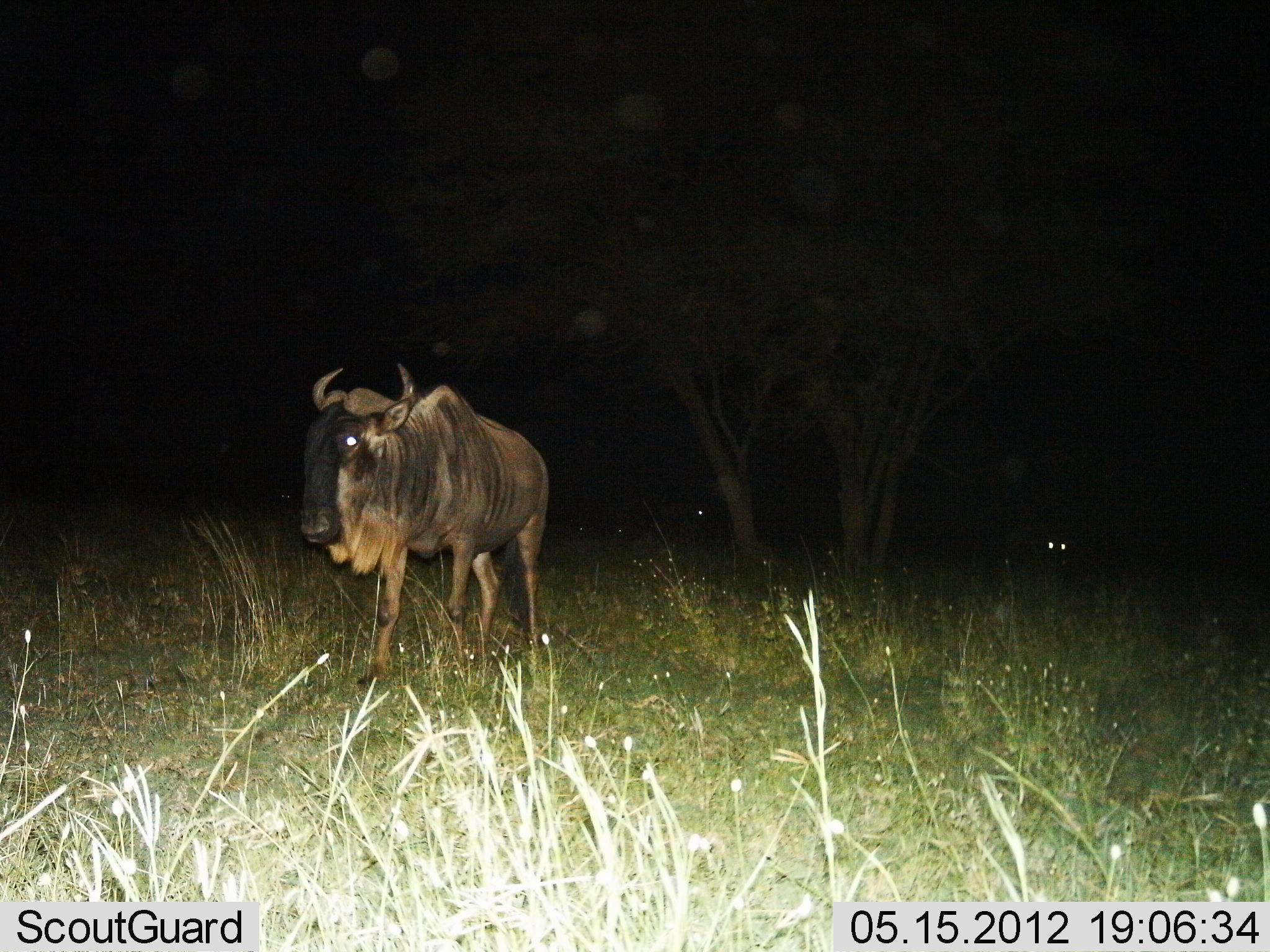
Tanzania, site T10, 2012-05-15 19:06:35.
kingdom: Animalia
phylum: Chordata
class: Mammalia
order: Artiodactyla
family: Bovidae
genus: Connochaetes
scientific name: Connochaetes taurinus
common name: blue wildebeest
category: wildebeest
Wildebeest (blue wildebeest) (Connochaetes taurinus), count 1. Behavior (volunteer vote fractions): standing 55%, resting 0%, moving 45%, interacting 0%. Young present (vote fraction): 0%. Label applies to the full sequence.